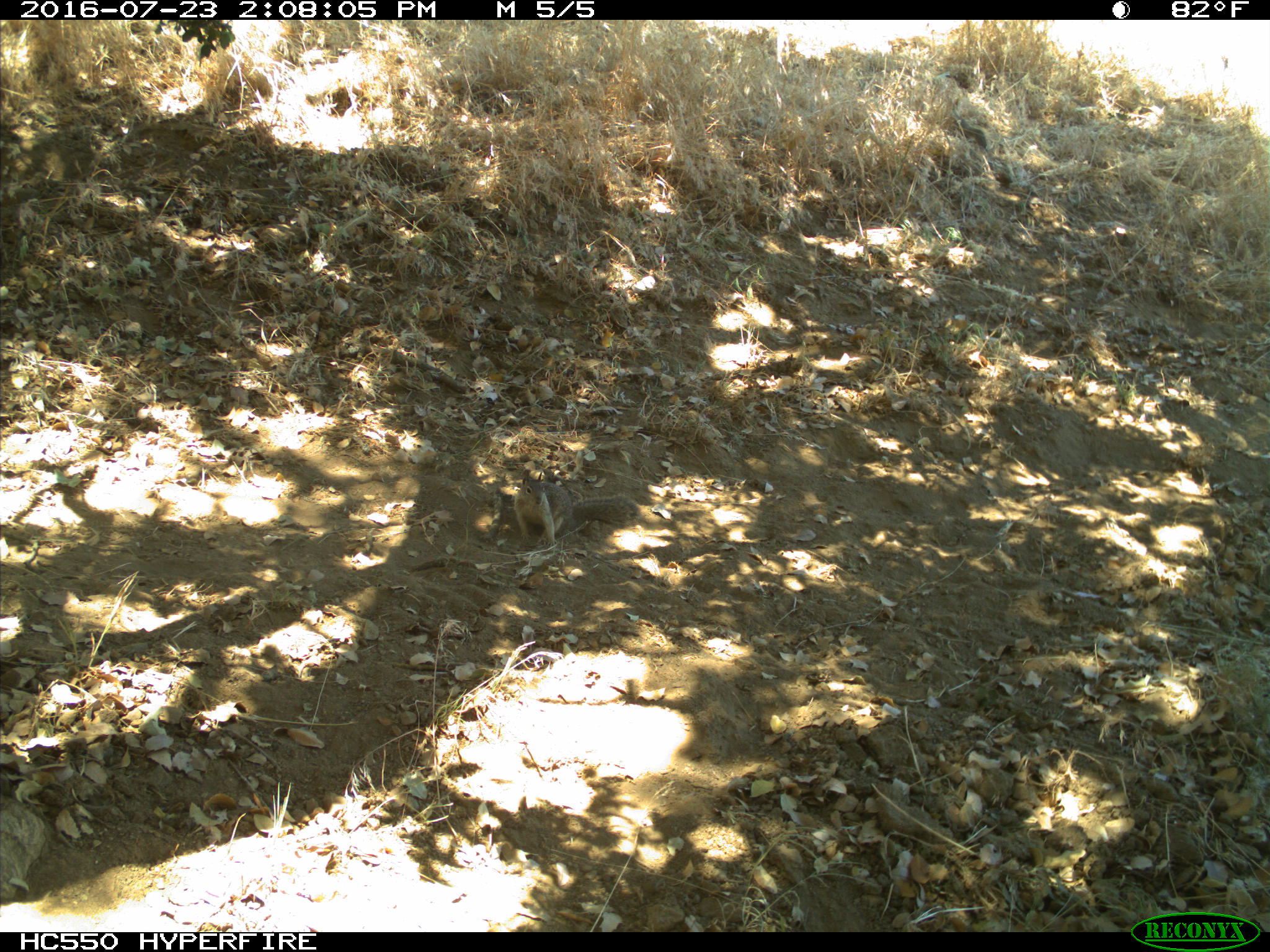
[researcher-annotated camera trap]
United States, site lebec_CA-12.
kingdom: Animalia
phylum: Chordata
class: Mammalia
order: Rodentia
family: Sciuridae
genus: Otospermophilus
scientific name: Otospermophilus beecheyi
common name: california ground squirrel